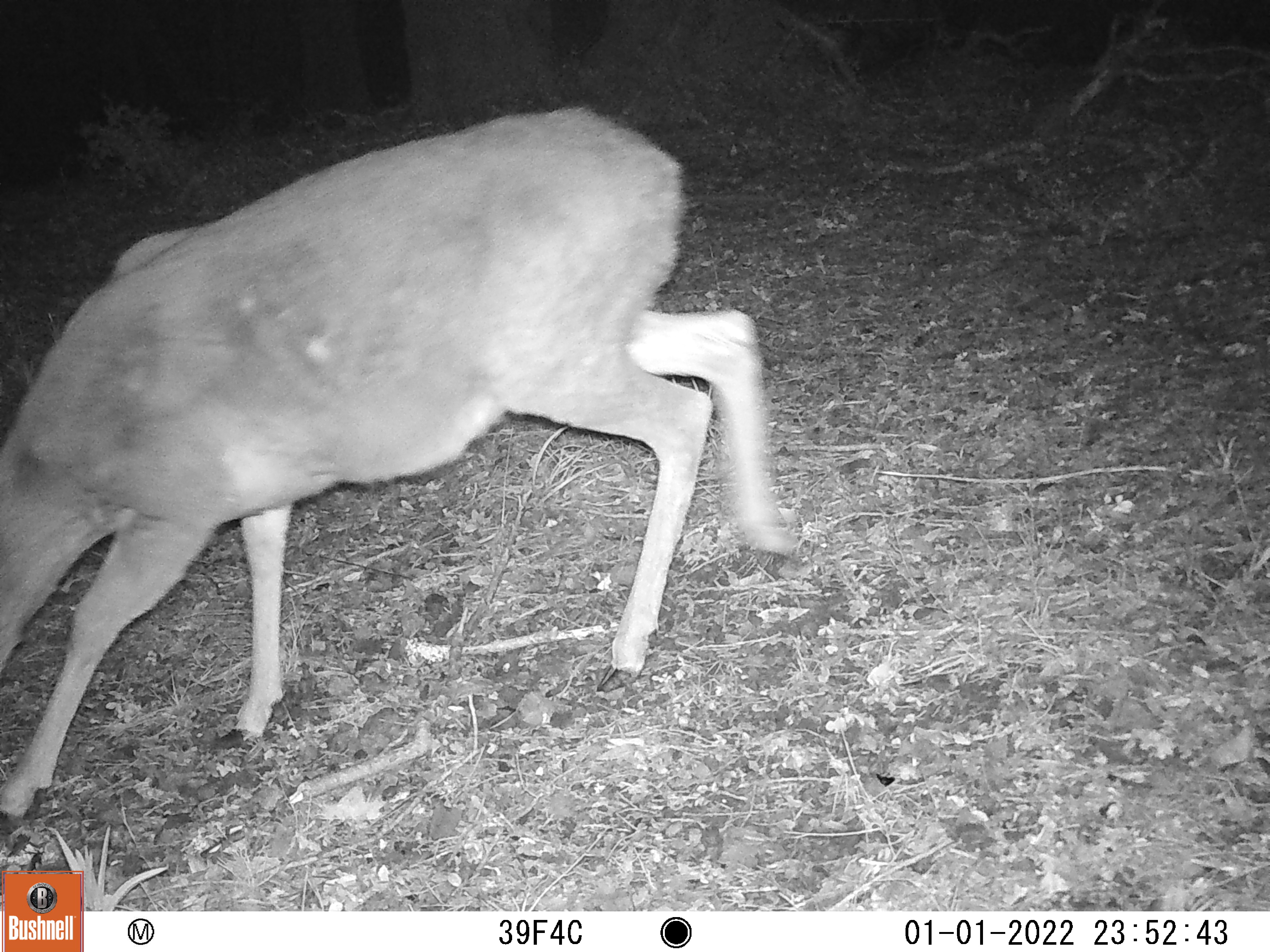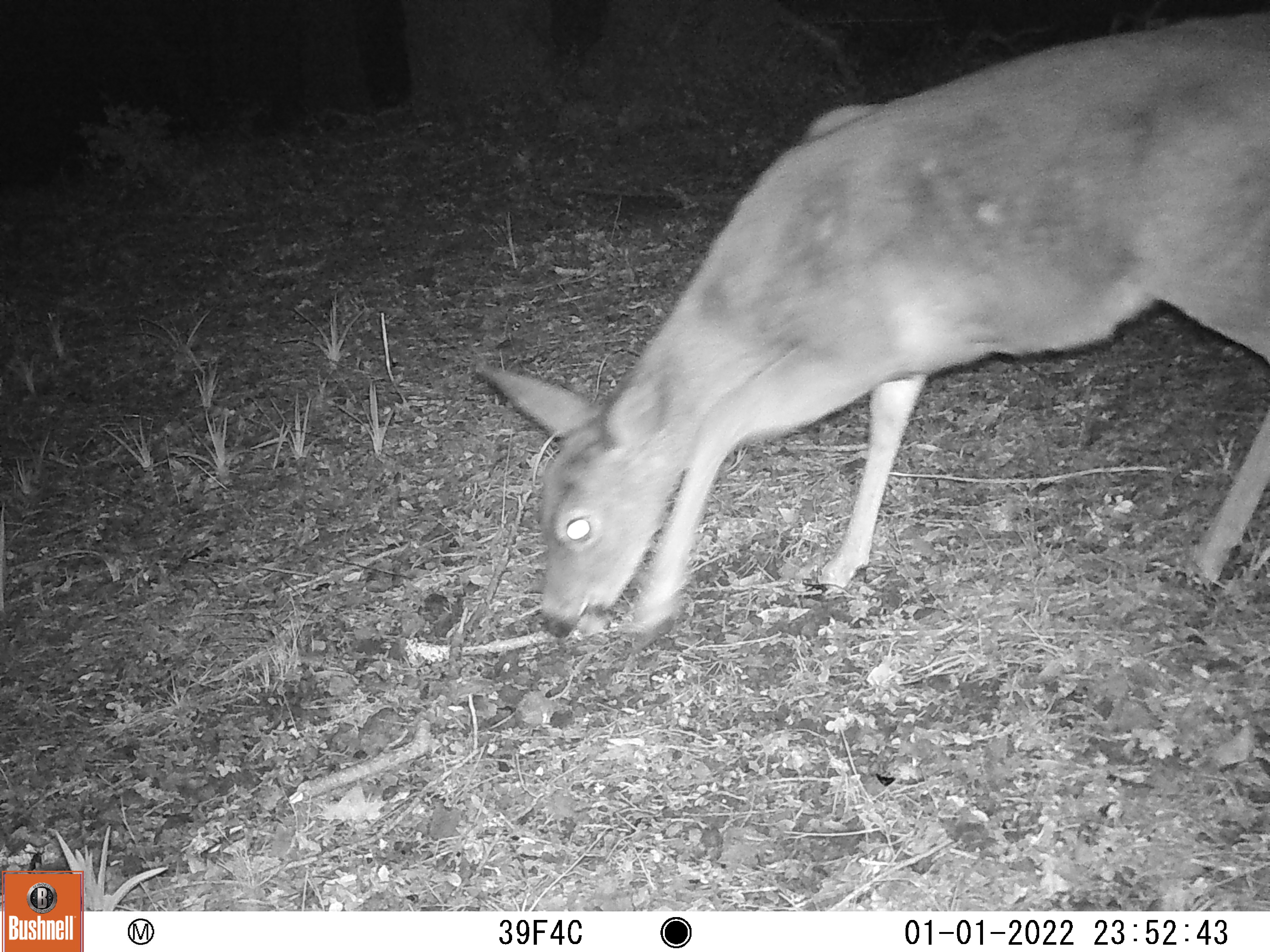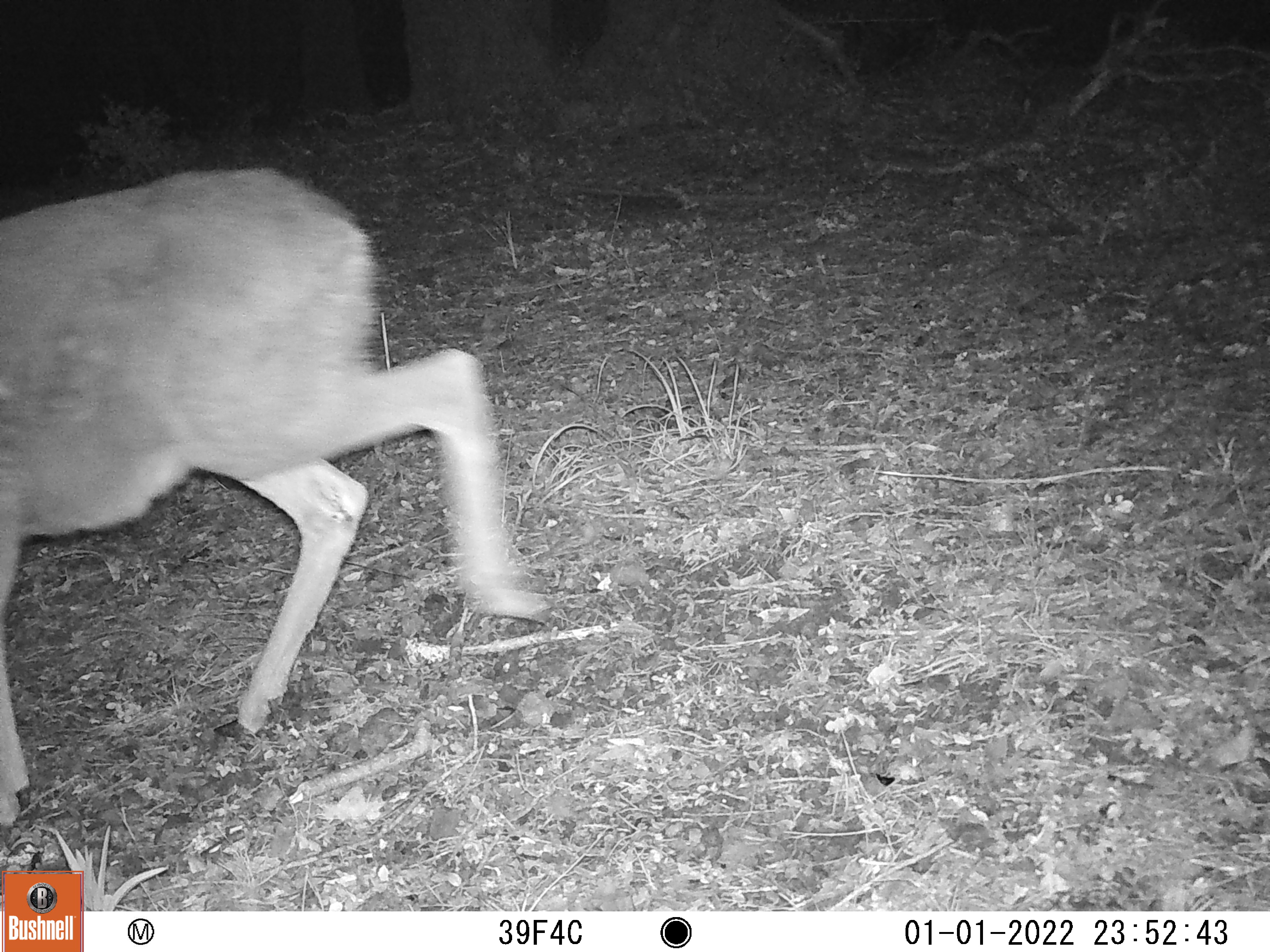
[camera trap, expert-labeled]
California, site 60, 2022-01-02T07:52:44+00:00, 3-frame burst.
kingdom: Animalia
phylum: Chordata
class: Mammalia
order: Artiodactyla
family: Cervidae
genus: Odocoileus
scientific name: Odocoileus hemionus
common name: mule deer